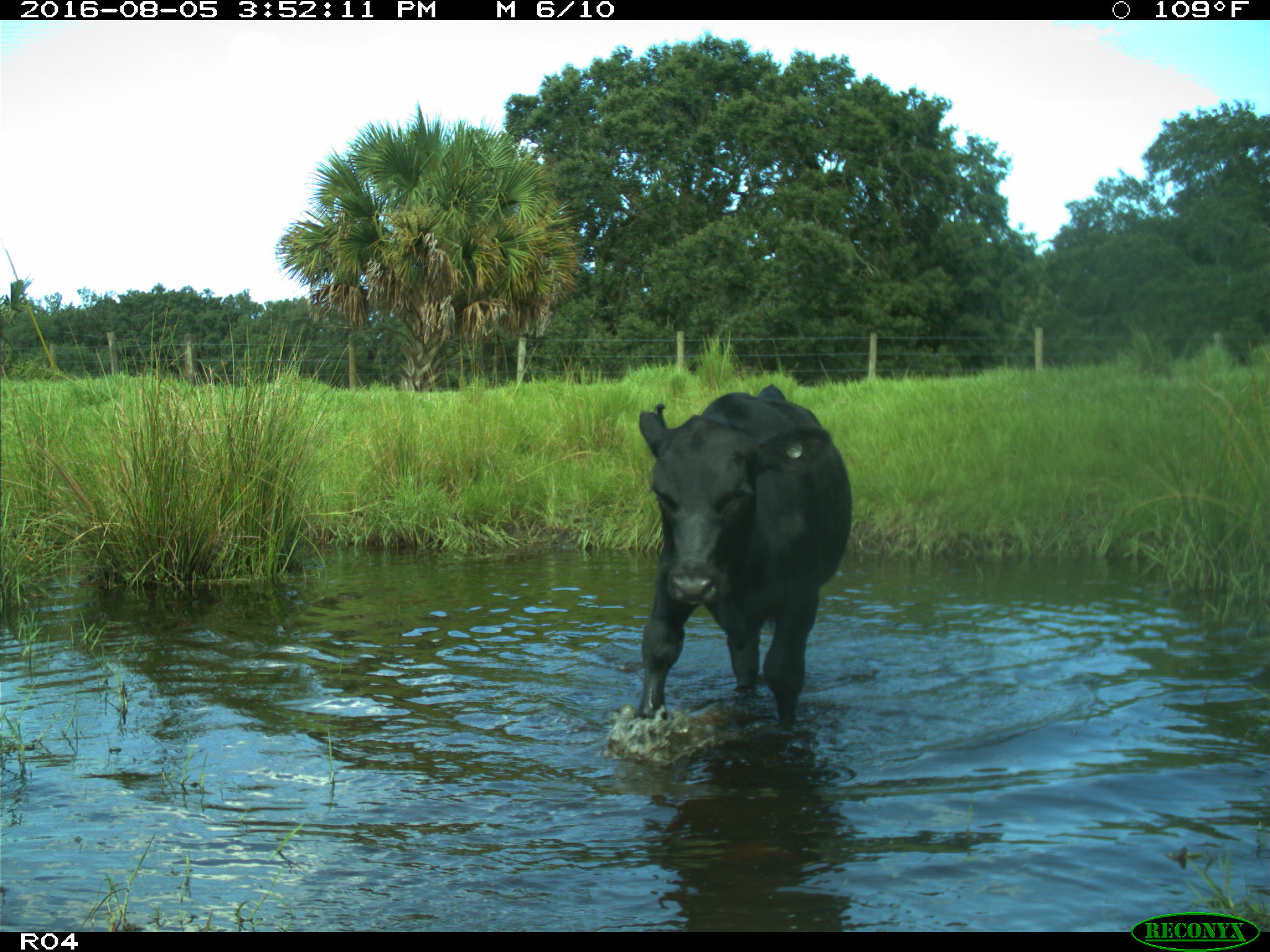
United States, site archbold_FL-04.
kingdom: Animalia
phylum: Chordata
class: Mammalia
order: Artiodactyla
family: Bovidae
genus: Bos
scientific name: Bos taurus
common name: domestic cow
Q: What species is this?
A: Bos taurus (domestic cow).